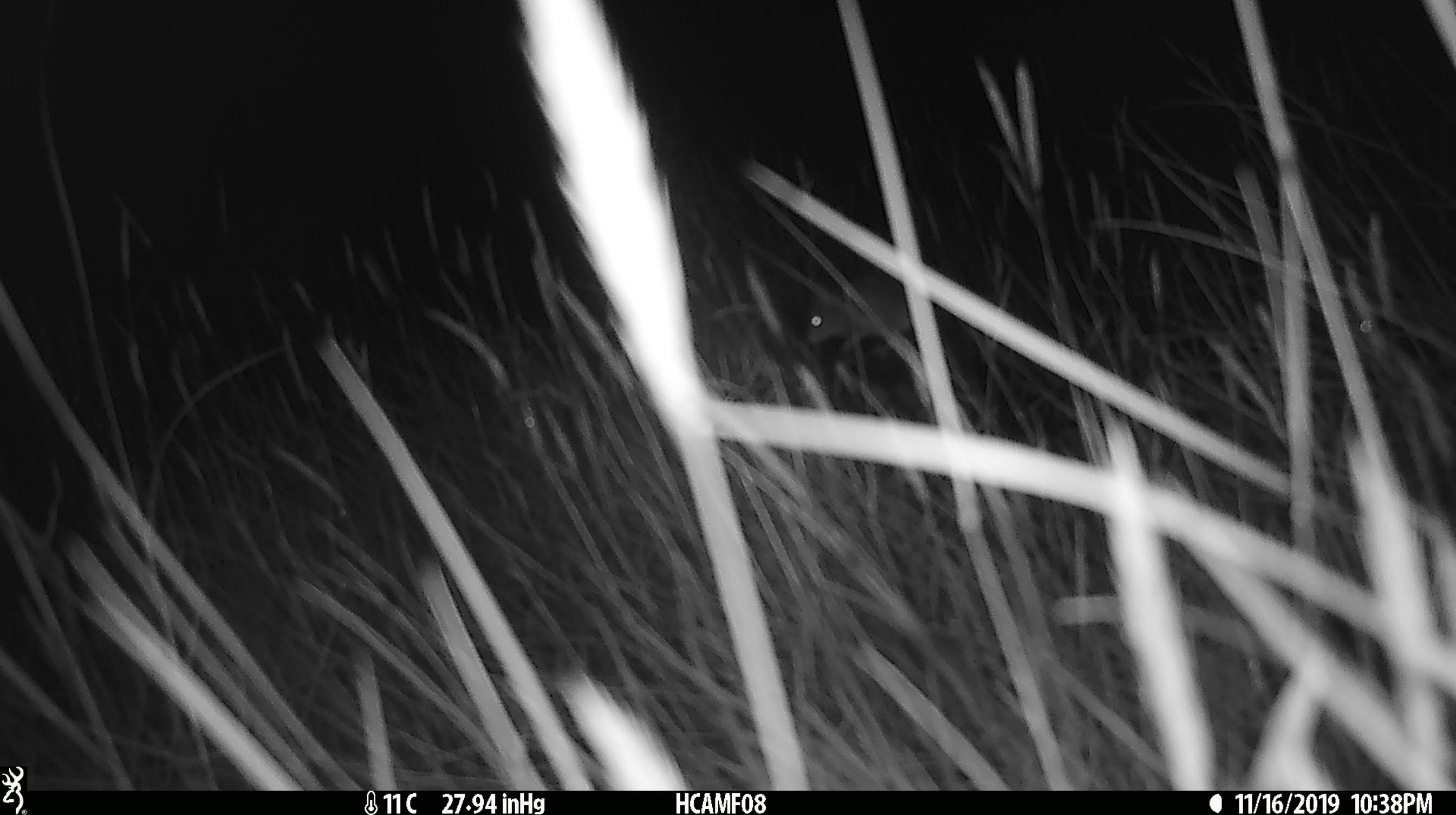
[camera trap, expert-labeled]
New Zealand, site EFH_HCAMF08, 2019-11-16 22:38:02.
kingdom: Animalia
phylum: Chordata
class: Mammalia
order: Rodentia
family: Muridae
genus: Mus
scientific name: Mus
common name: mouse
Mouse (Mus).